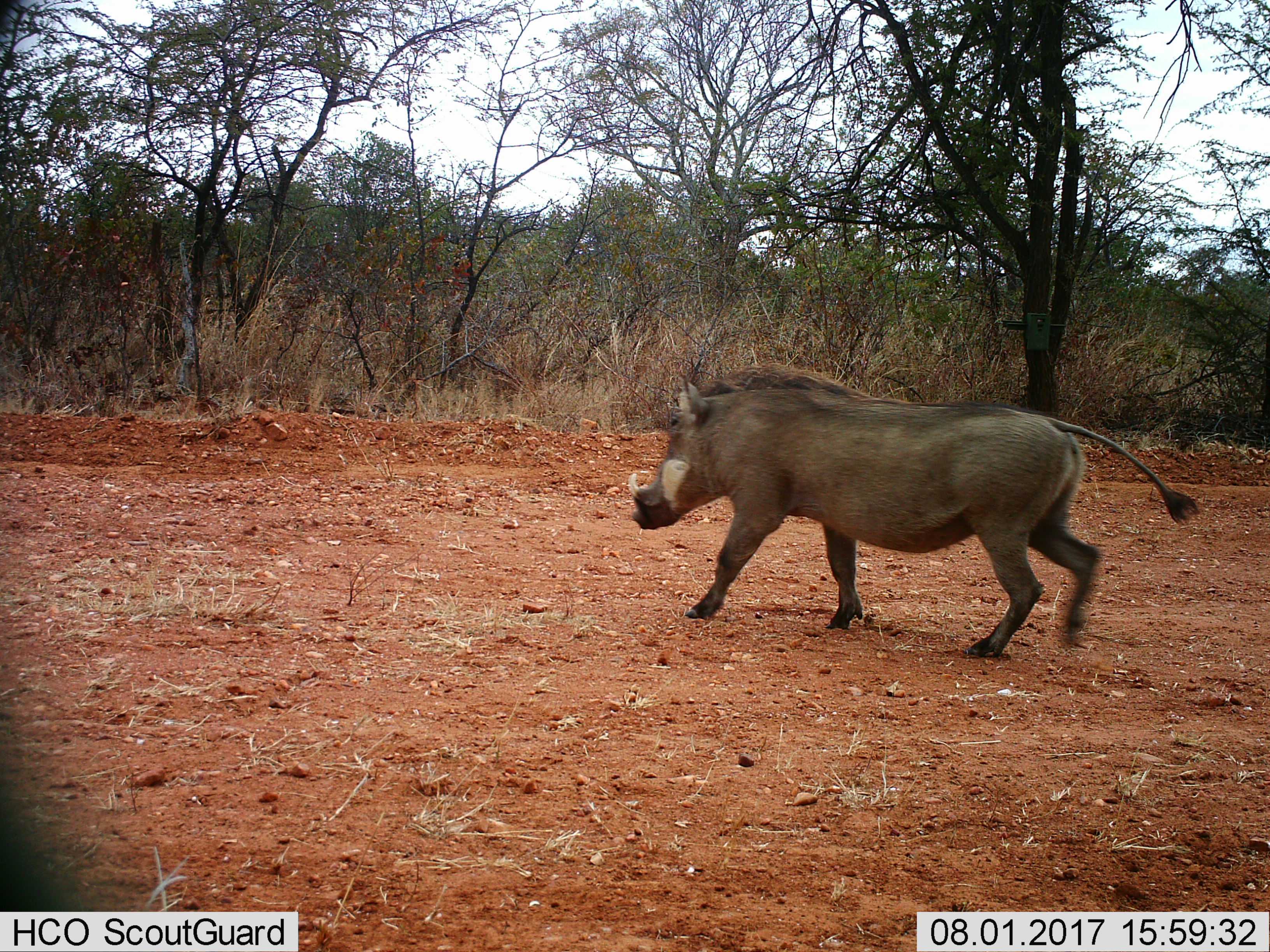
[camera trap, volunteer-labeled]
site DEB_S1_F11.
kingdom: Animalia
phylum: Chordata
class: Mammalia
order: Artiodactyla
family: Suidae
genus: Phacochoerus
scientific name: Phacochoerus africanus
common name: warthog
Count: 1.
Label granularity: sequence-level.